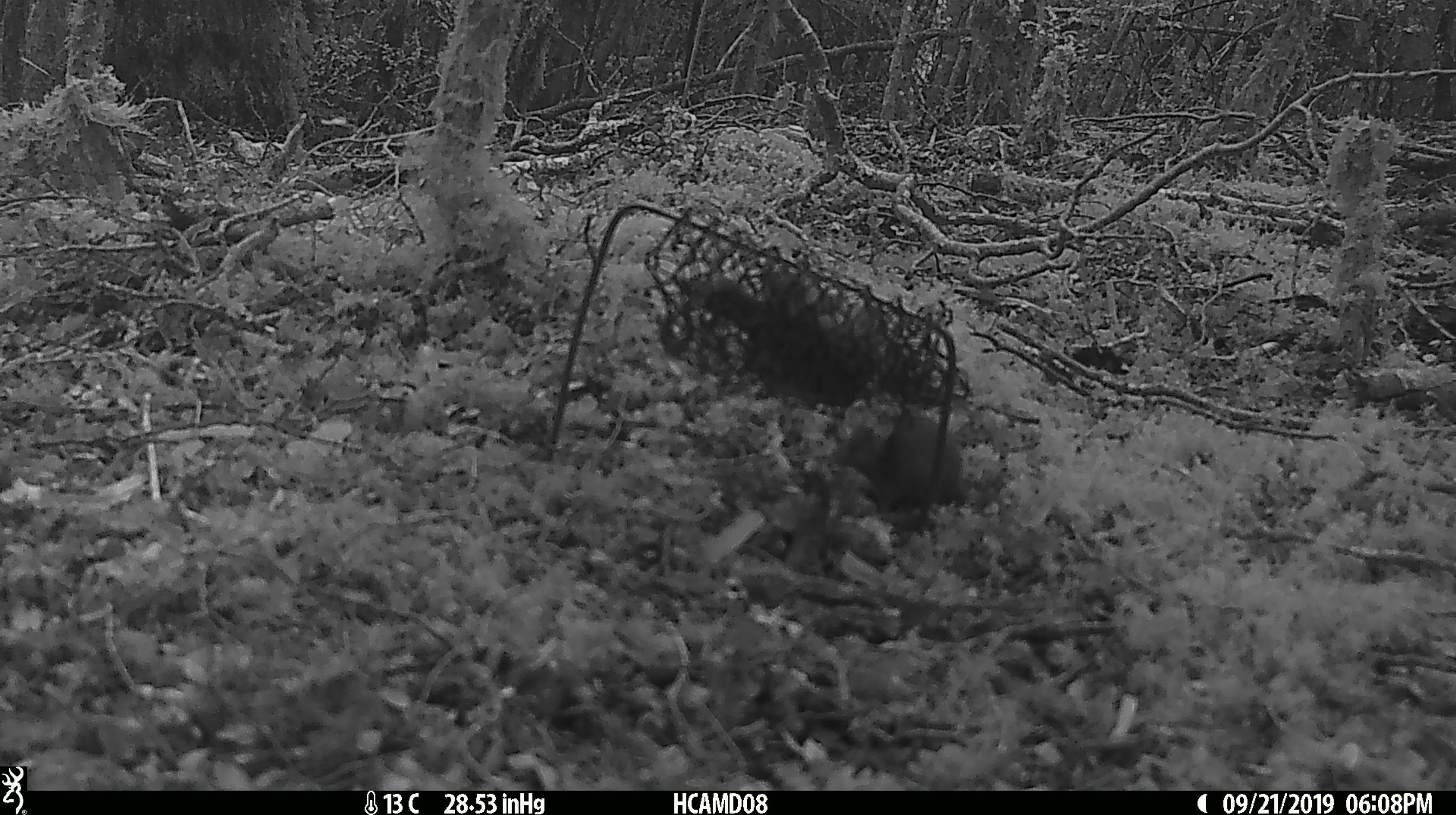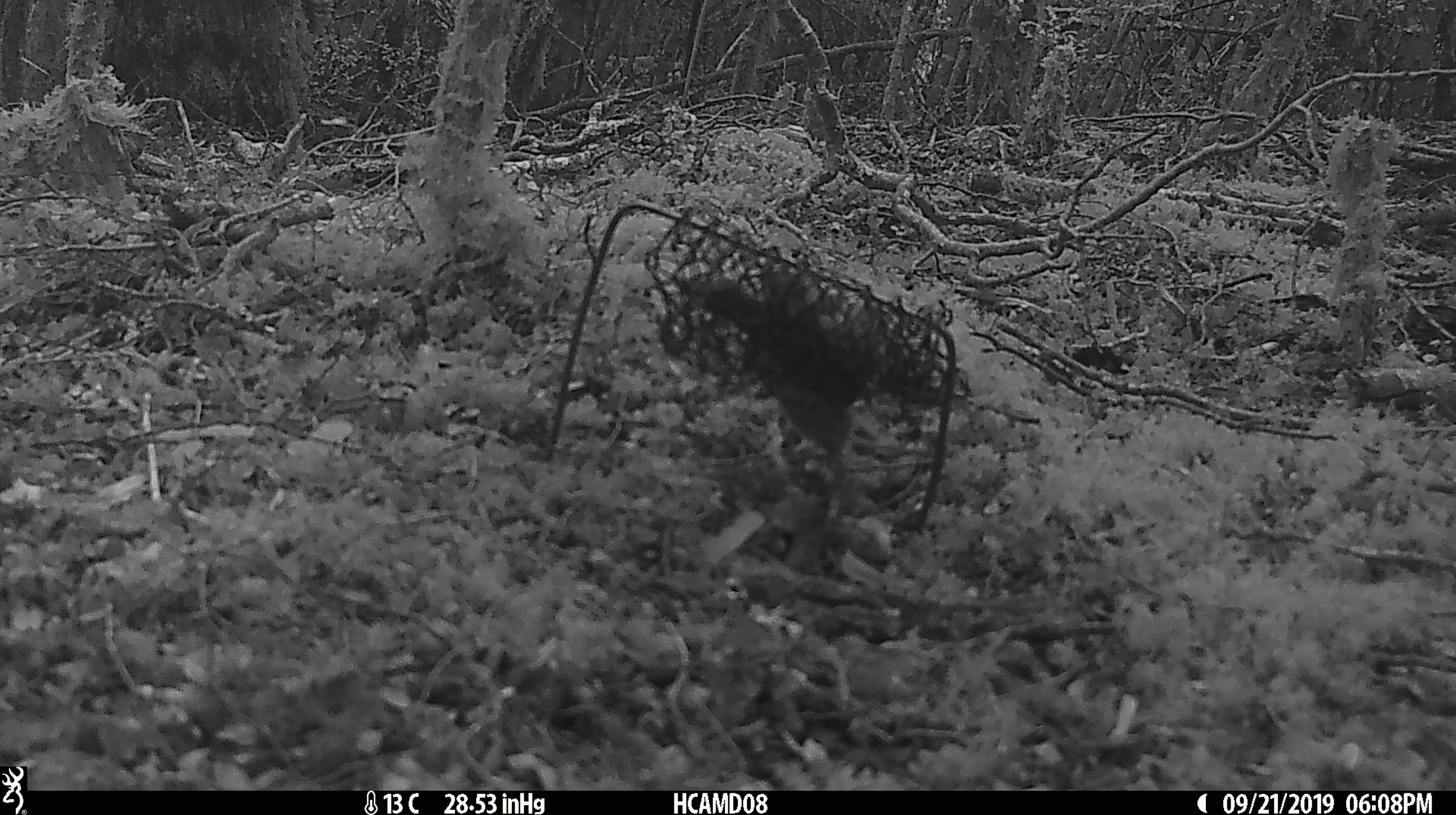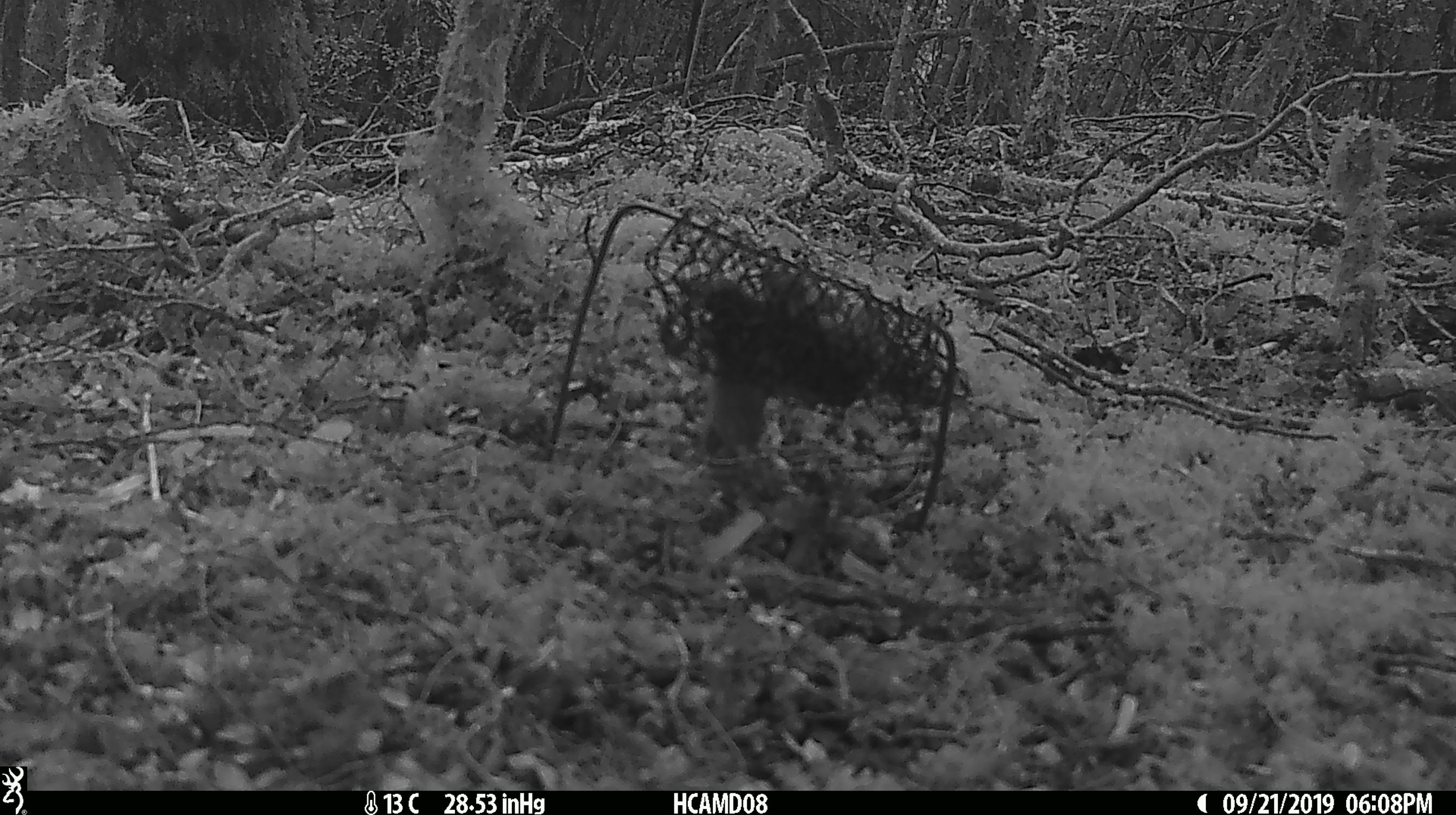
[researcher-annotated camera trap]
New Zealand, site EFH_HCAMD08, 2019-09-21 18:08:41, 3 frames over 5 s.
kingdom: Animalia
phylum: Chordata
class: Mammalia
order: Rodentia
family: Muridae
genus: Mus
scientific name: Mus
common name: mouse